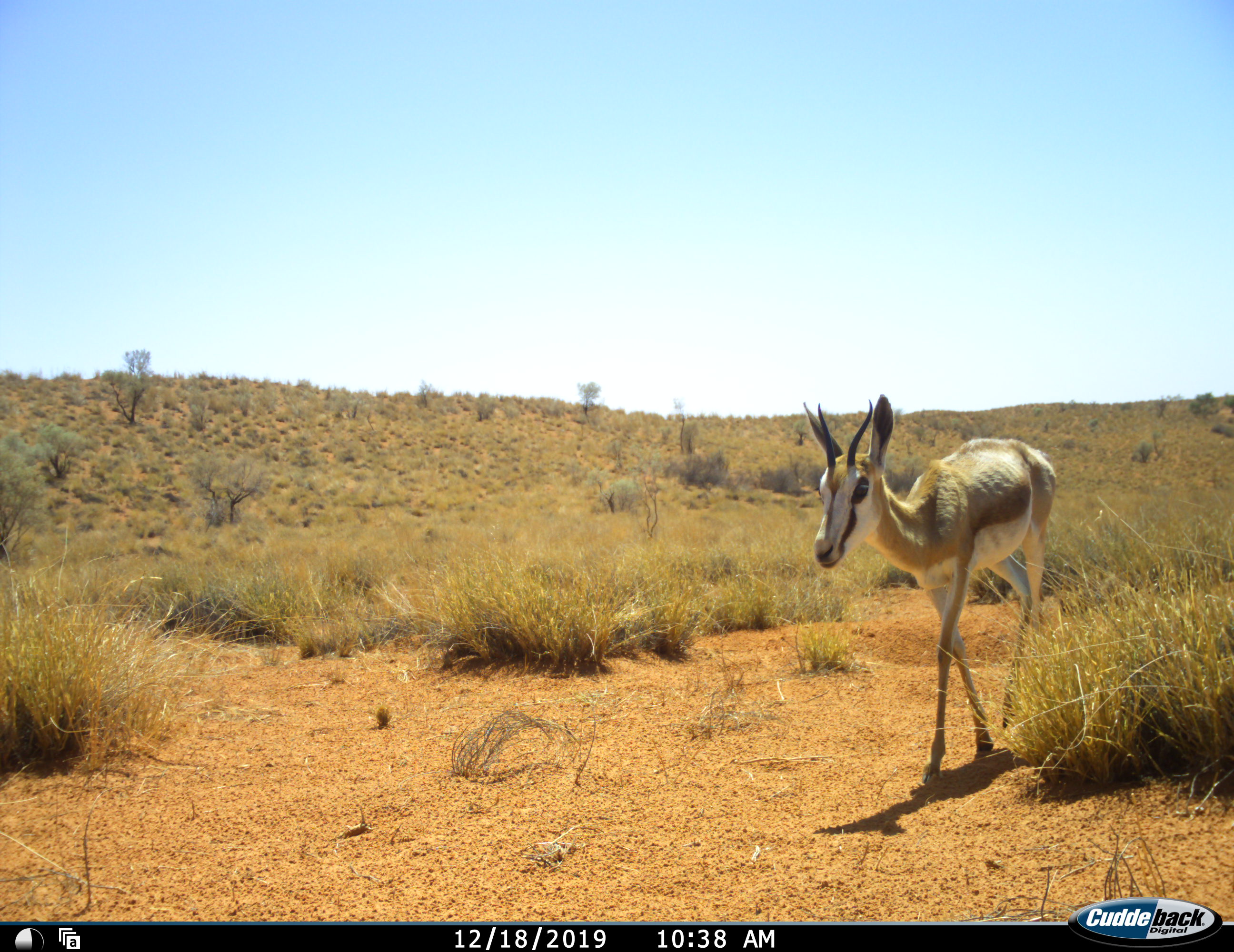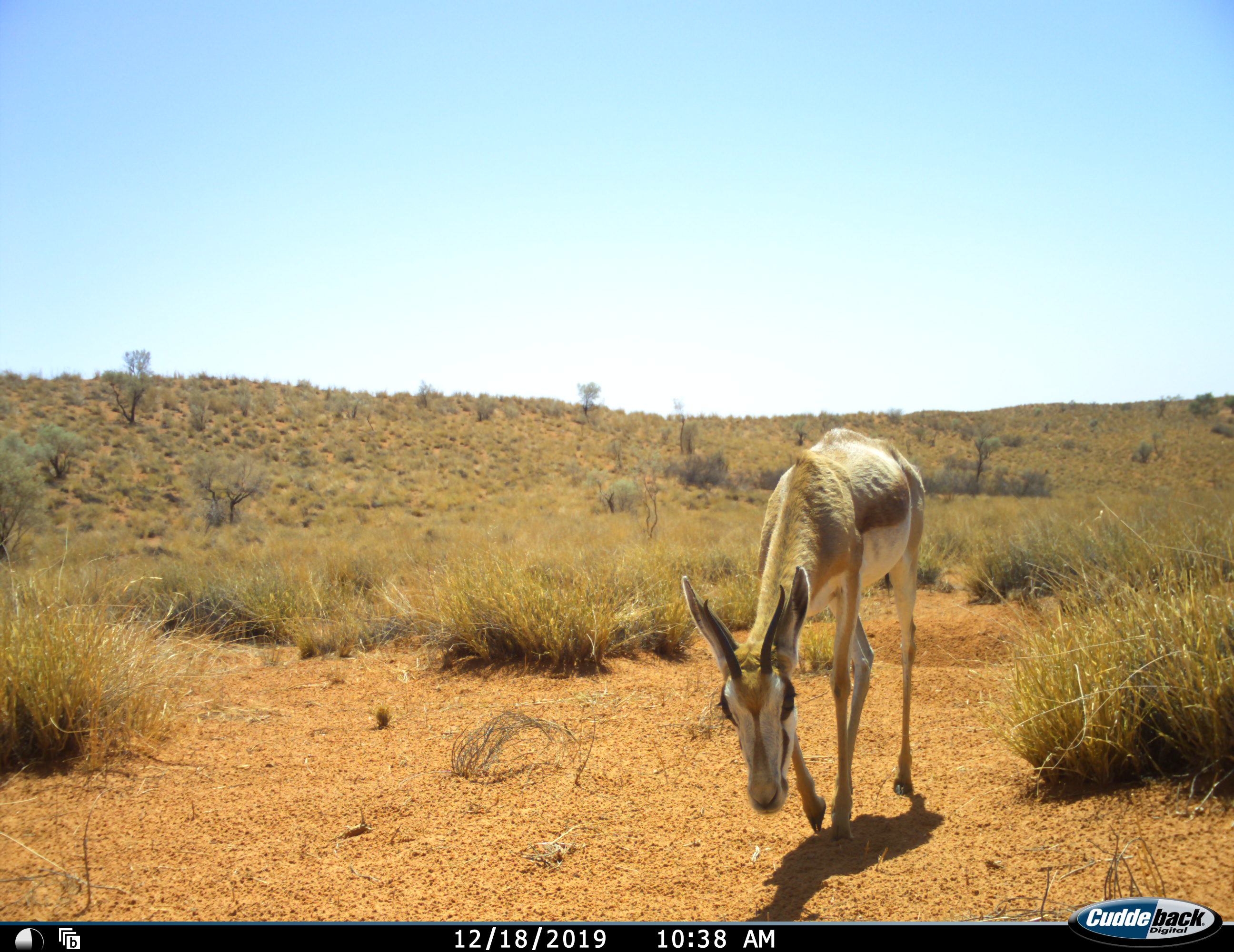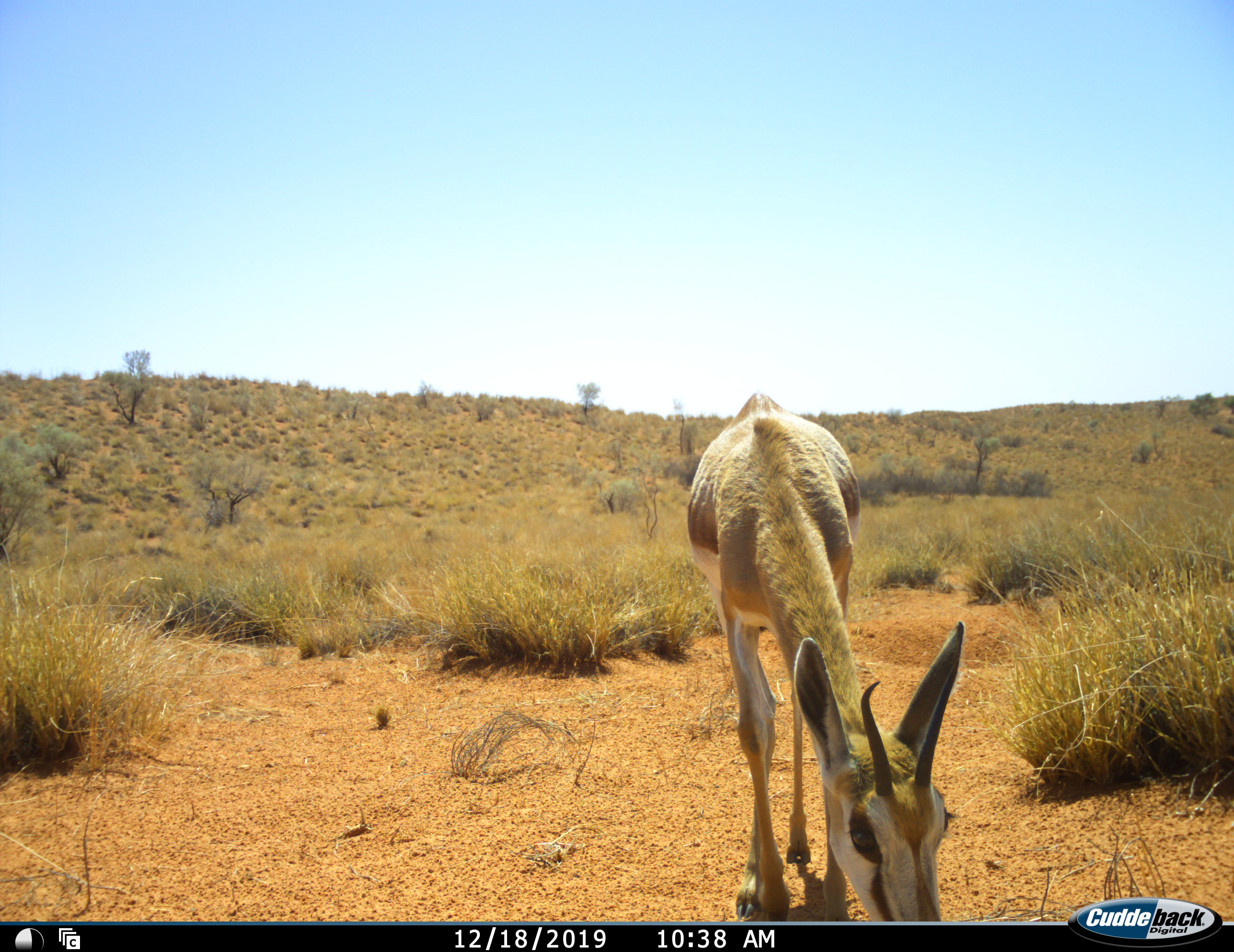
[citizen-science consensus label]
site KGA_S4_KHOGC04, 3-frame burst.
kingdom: Animalia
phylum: Chordata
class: Mammalia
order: Artiodactyla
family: Bovidae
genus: Antidorcas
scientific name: Antidorcas marsupialis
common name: springbok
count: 1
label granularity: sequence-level